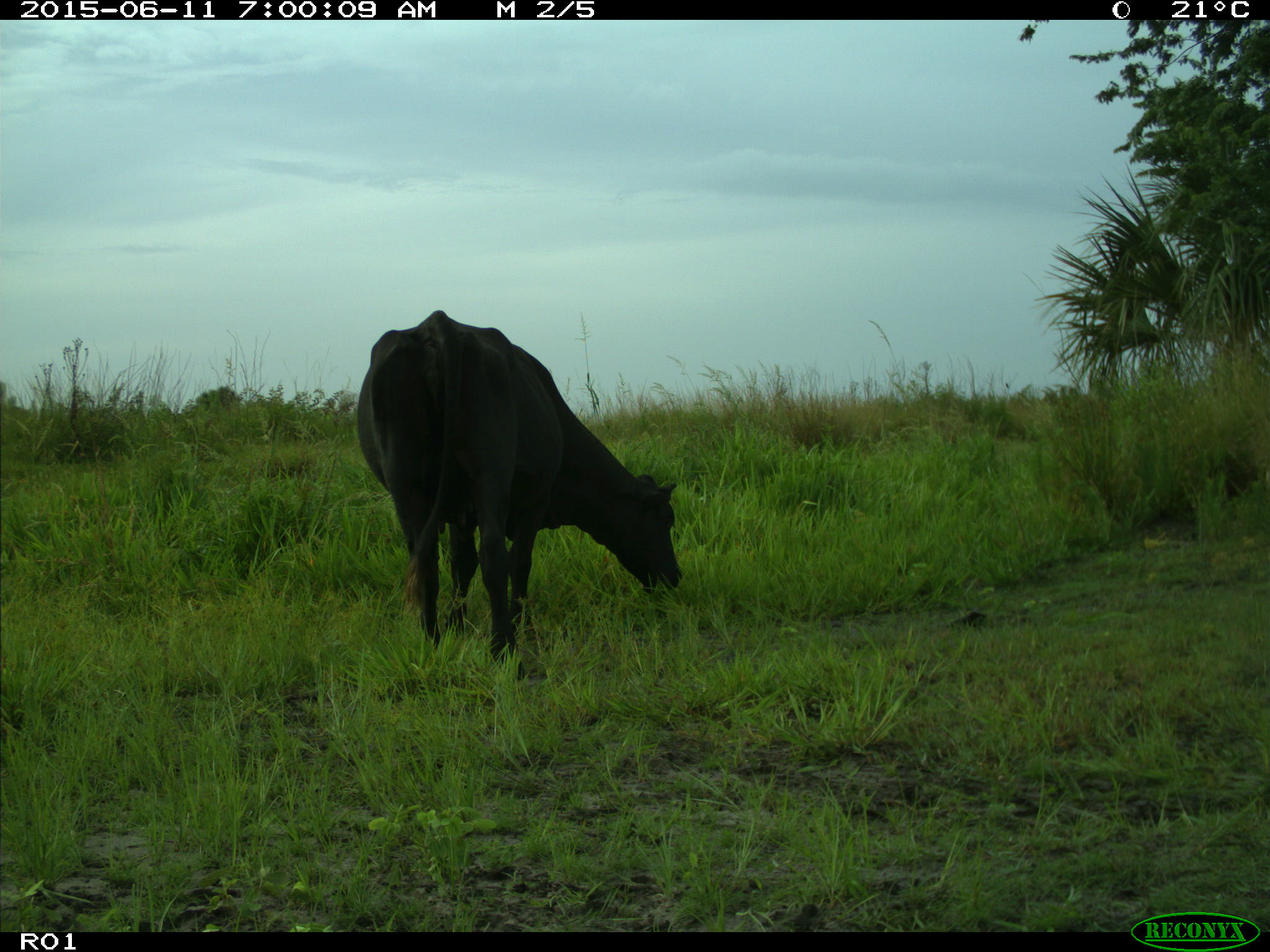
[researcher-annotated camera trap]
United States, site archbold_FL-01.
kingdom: Animalia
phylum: Chordata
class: Mammalia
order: Artiodactyla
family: Bovidae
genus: Bos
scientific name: Bos taurus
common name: domestic cow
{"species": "Bos taurus (domestic cow)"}